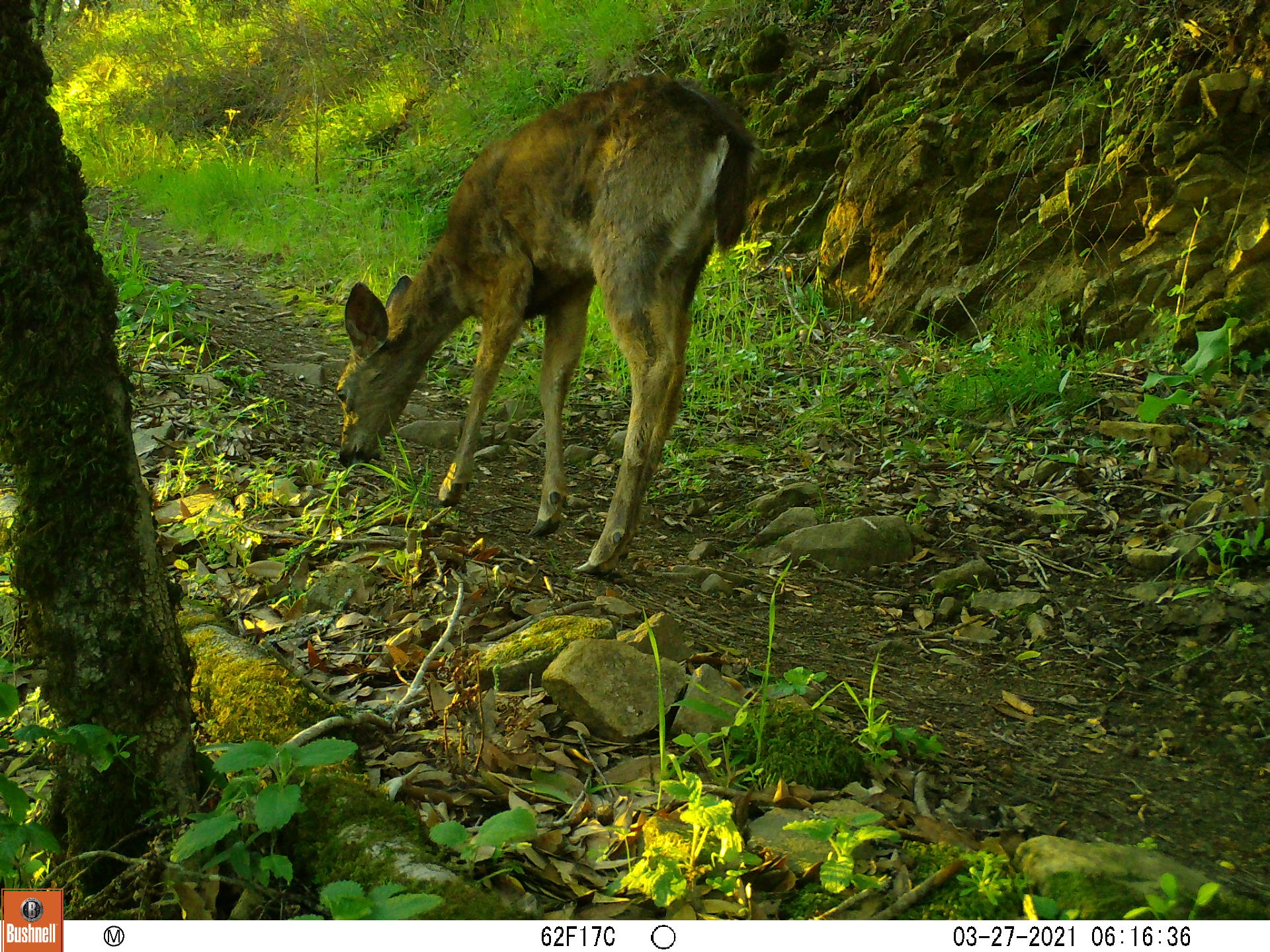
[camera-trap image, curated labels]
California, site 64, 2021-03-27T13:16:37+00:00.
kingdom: Animalia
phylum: Chordata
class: Mammalia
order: Artiodactyla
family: Cervidae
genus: Odocoileus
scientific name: Odocoileus hemionus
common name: mule deer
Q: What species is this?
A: Mule deer (Odocoileus hemionus).